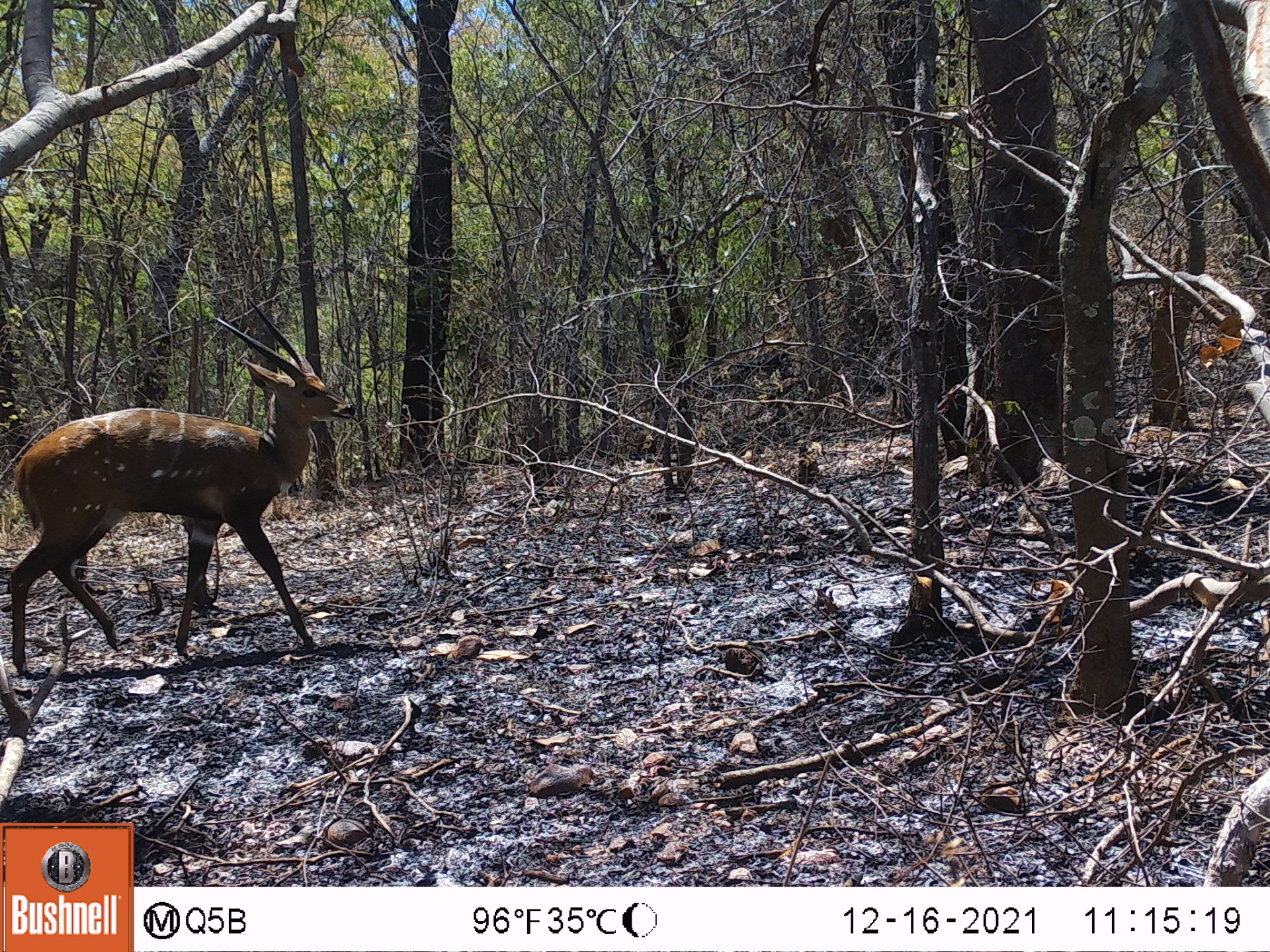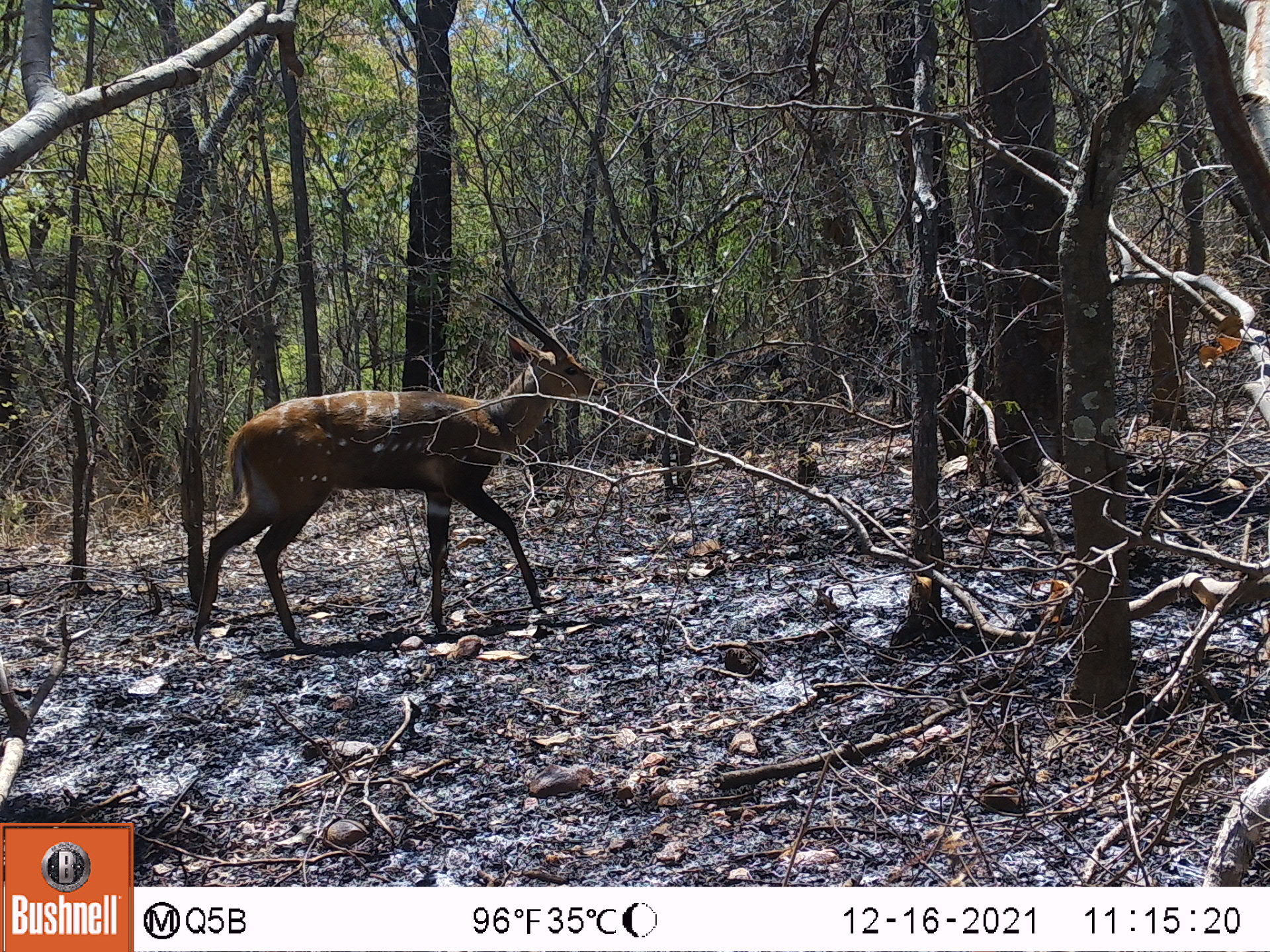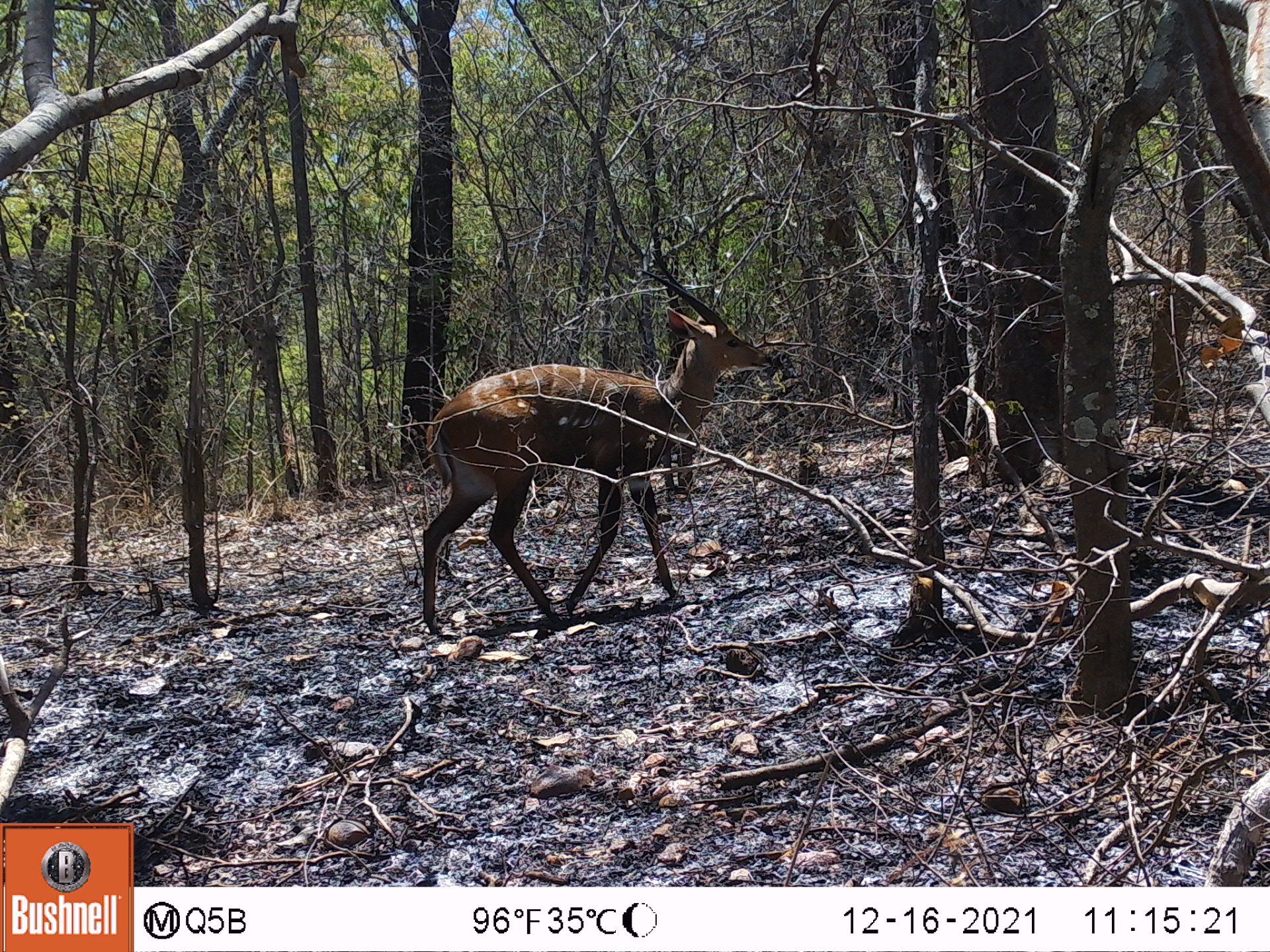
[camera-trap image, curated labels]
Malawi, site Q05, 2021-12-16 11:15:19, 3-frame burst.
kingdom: Animalia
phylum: Chordata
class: Mammalia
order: Artiodactyla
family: Bovidae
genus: Tragelaphus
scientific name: Tragelaphus sylvaticus sylvaticus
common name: cape bushbuck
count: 1